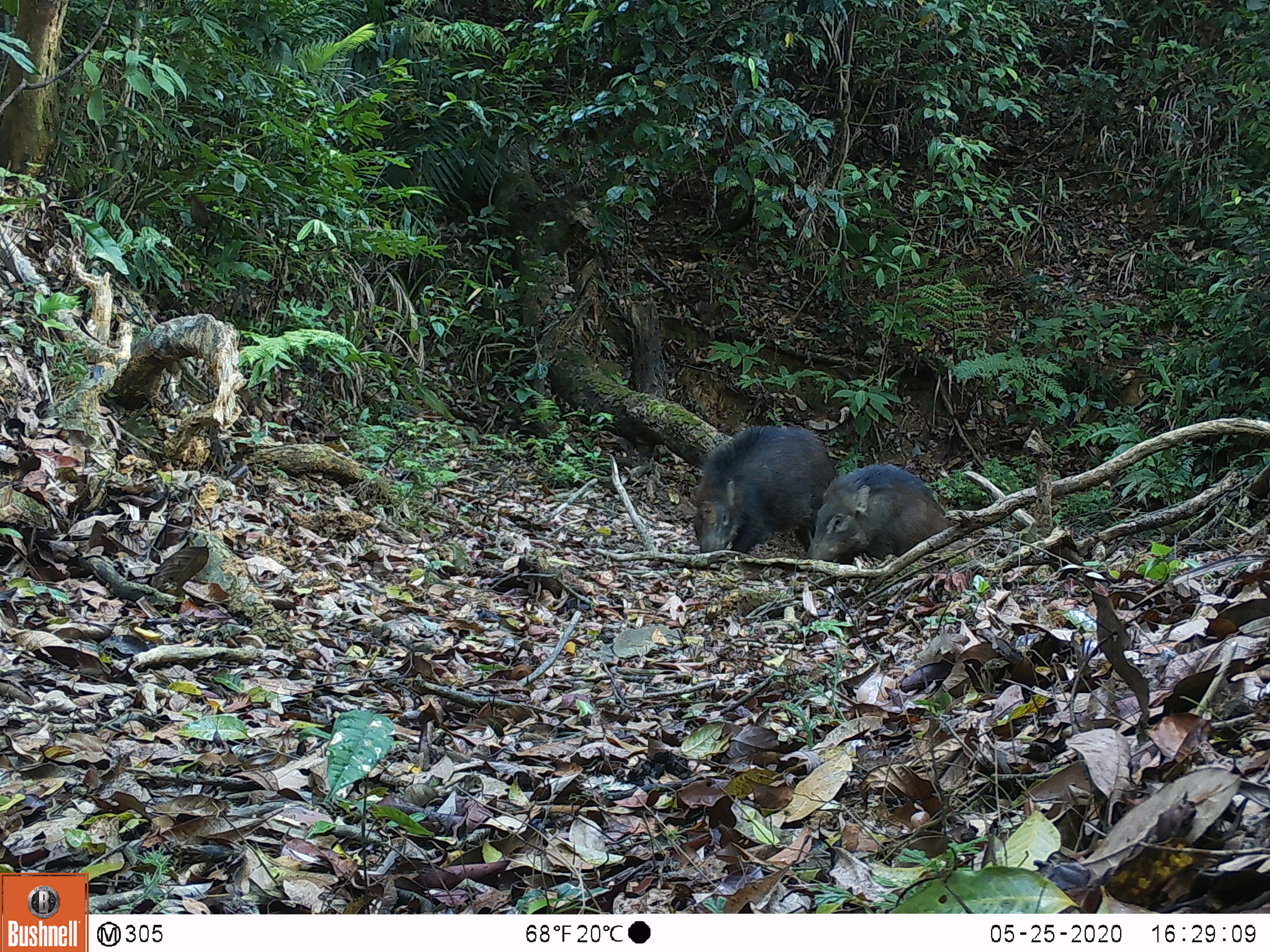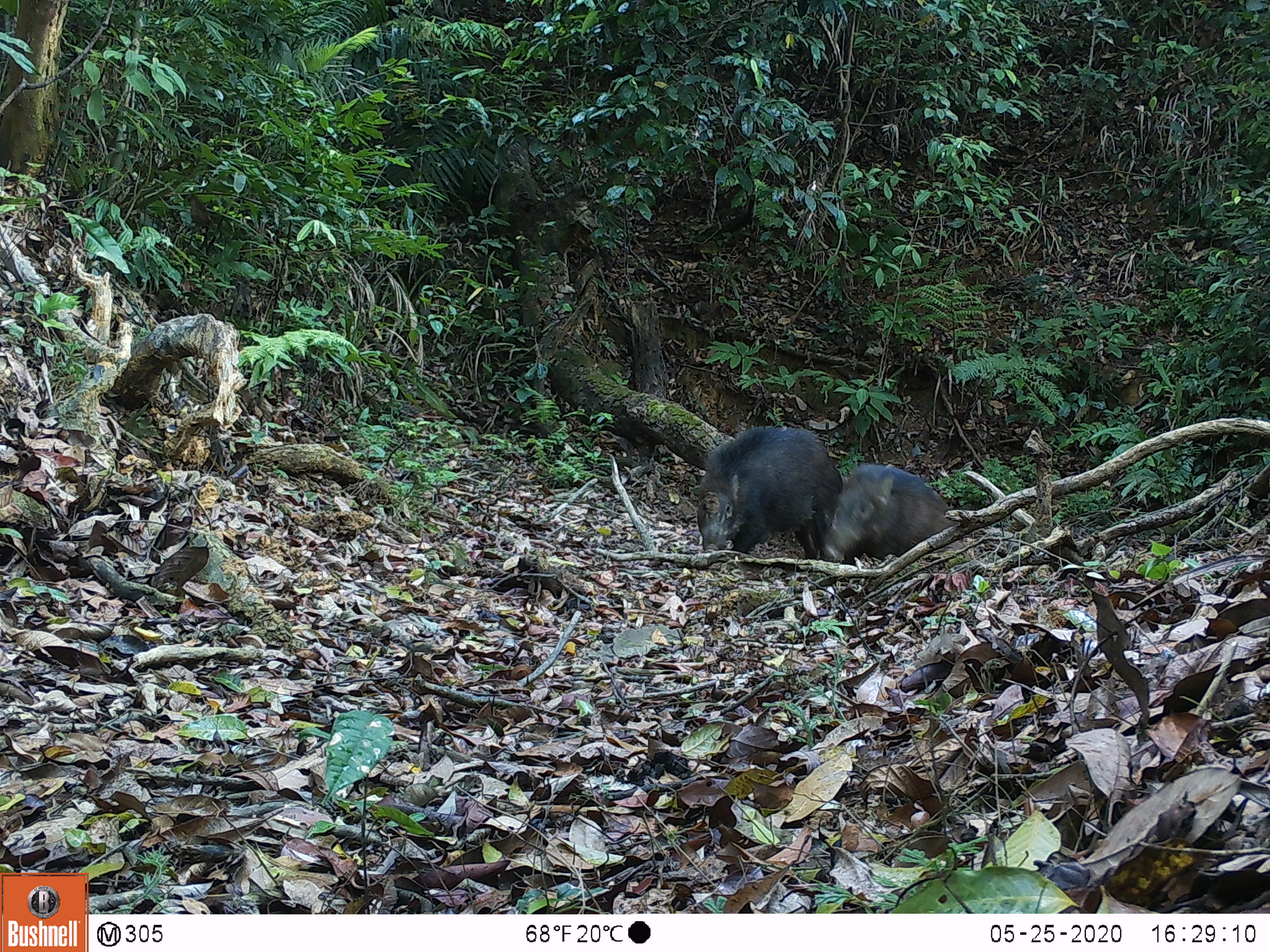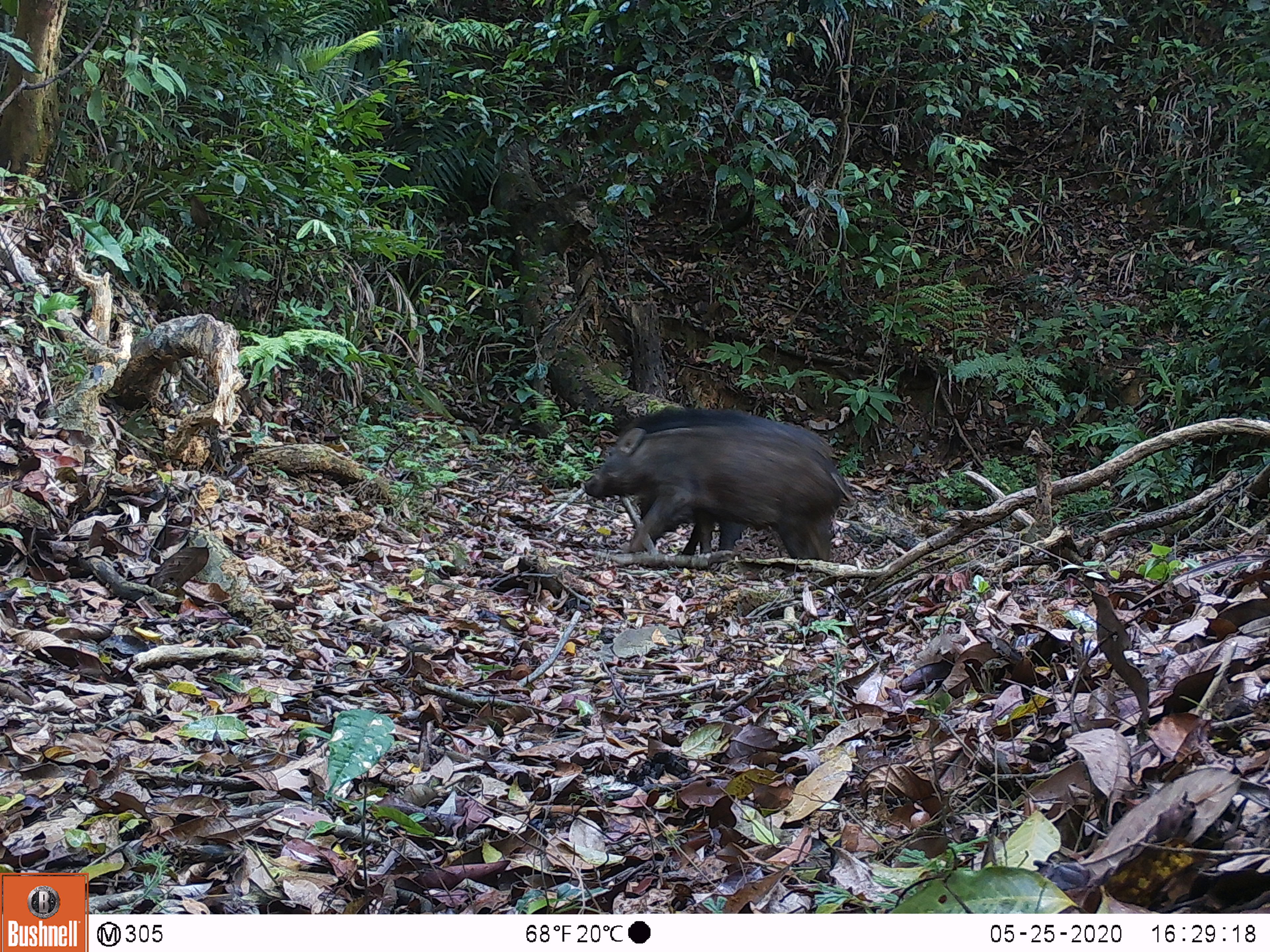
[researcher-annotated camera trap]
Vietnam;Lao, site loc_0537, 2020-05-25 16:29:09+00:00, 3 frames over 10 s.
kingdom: Animalia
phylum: Chordata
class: Mammalia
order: Artiodactyla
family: Suidae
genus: Sus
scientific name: Sus scrofa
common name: eurasian wild pig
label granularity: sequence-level